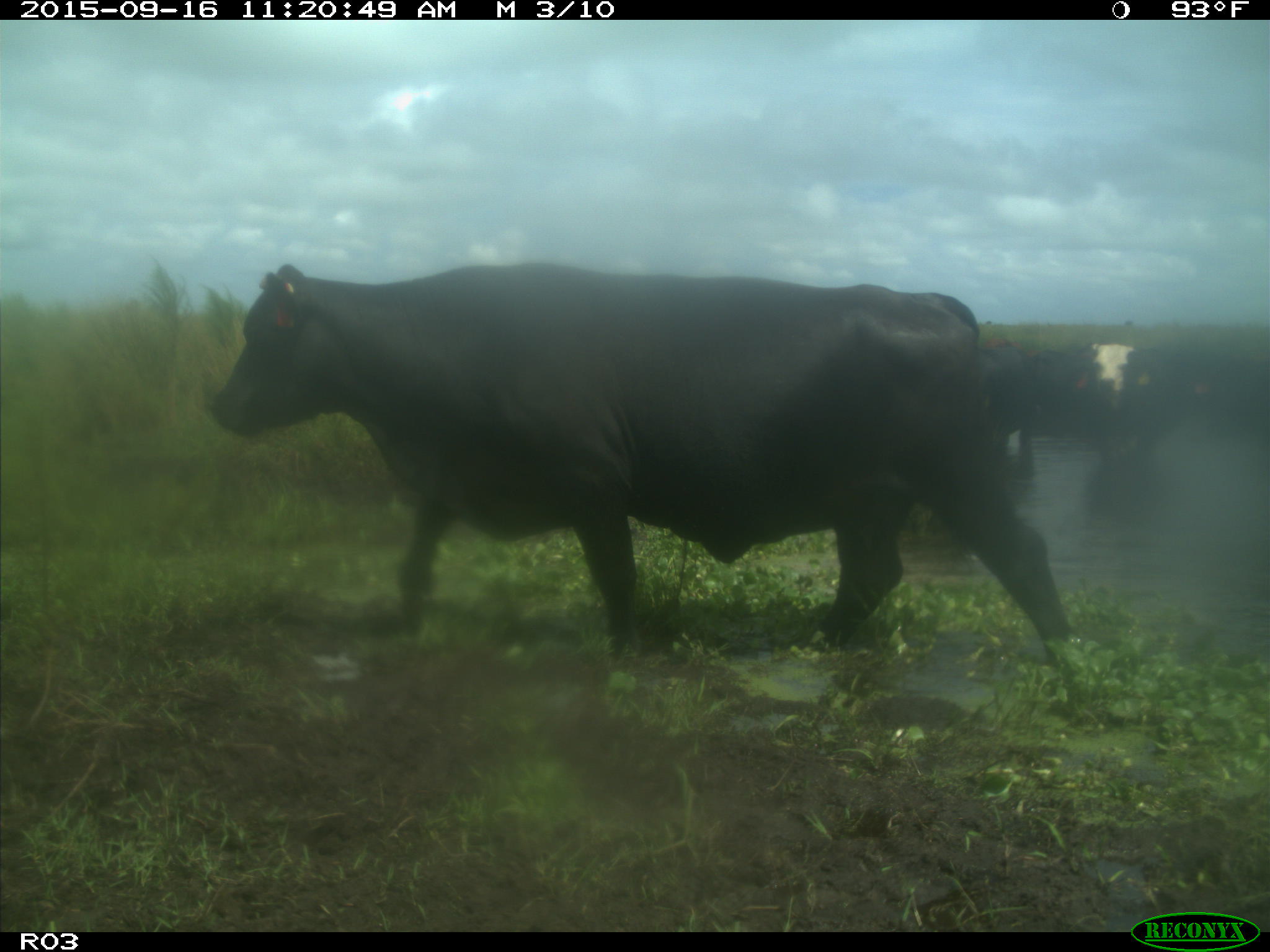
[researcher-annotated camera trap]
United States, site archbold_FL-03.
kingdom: Animalia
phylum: Chordata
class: Mammalia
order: Artiodactyla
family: Bovidae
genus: Bos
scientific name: Bos taurus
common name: domestic cow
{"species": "Bos taurus (domestic cow)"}